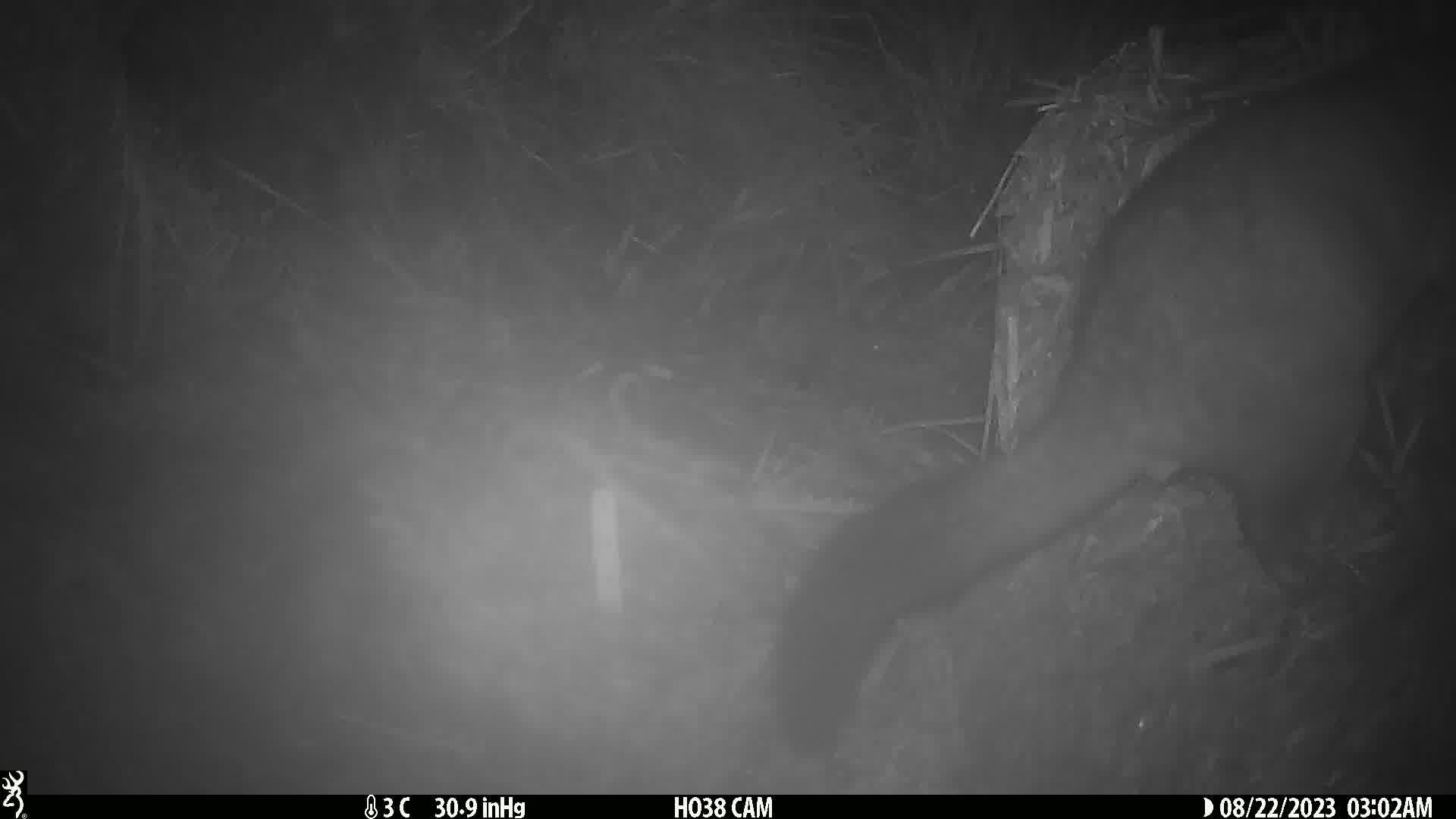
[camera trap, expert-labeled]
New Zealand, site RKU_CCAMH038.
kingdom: Animalia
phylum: Chordata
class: Mammalia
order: Diprotodontia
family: Phalangeridae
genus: Trichosurus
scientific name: Trichosurus vulpecula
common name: common brushtail possum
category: possum